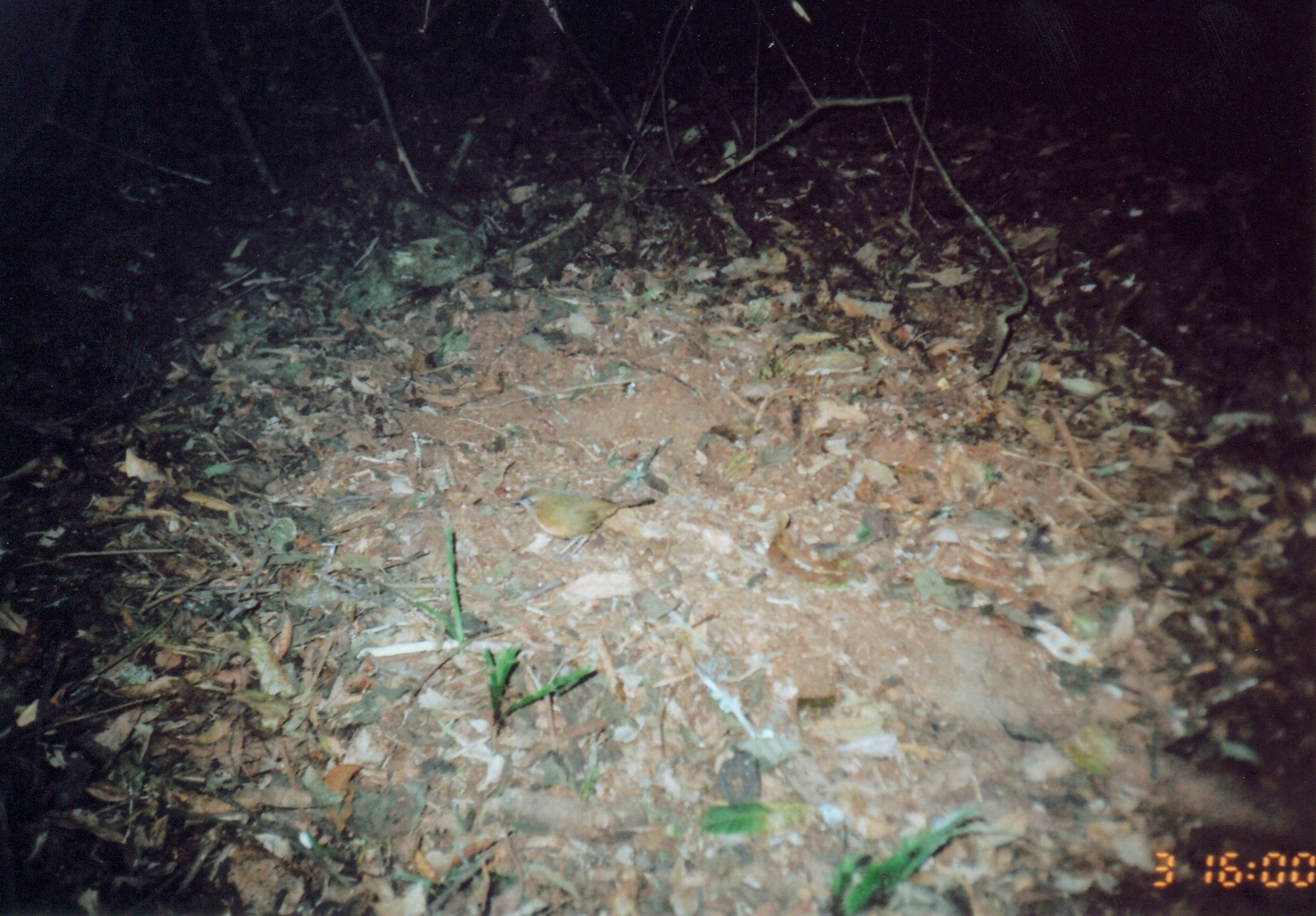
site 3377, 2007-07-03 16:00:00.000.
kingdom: Animalia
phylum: Chordata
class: Aves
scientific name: Aves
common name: bird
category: unknown bird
Unknown bird (bird) (Aves), count 1.